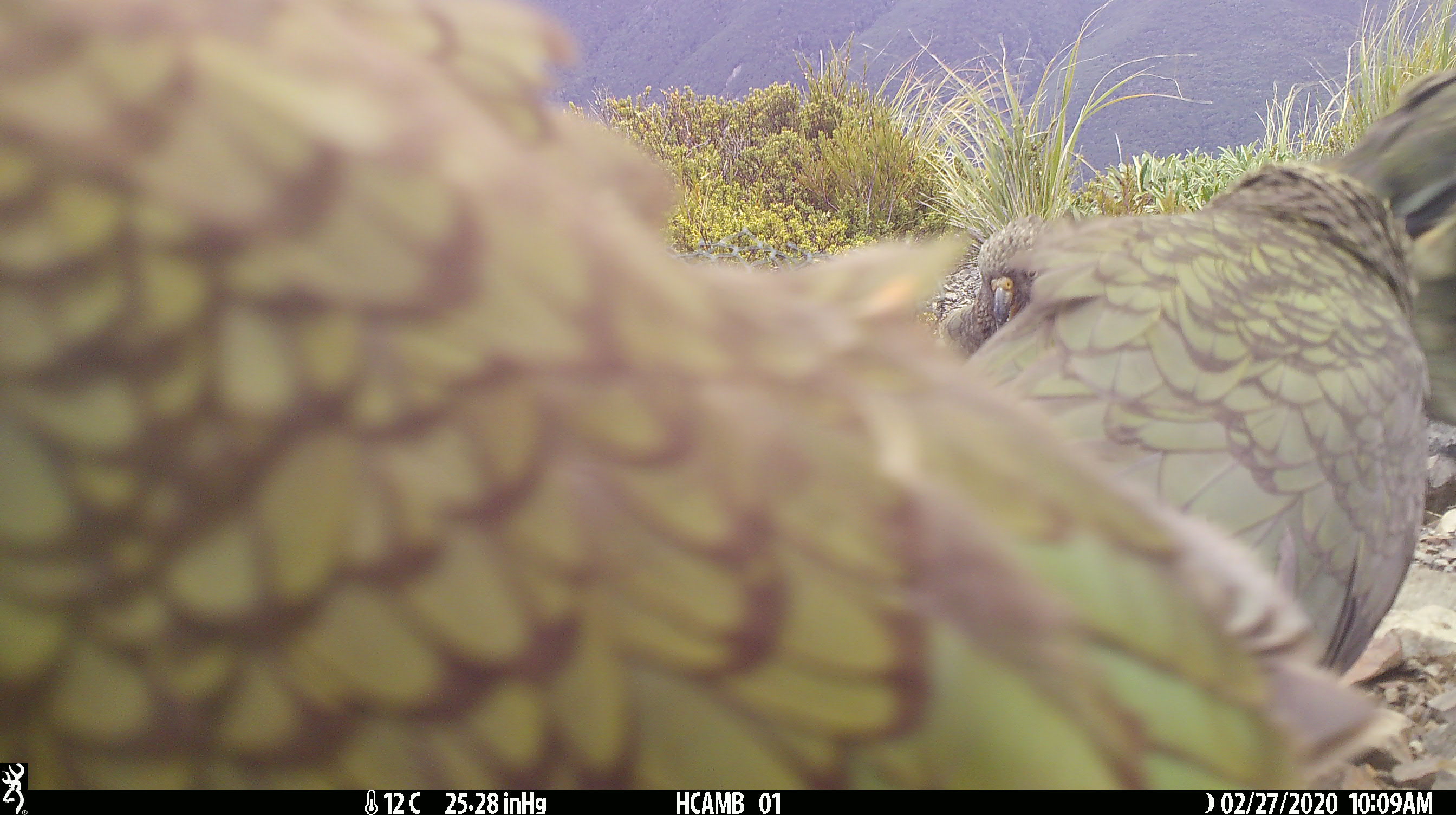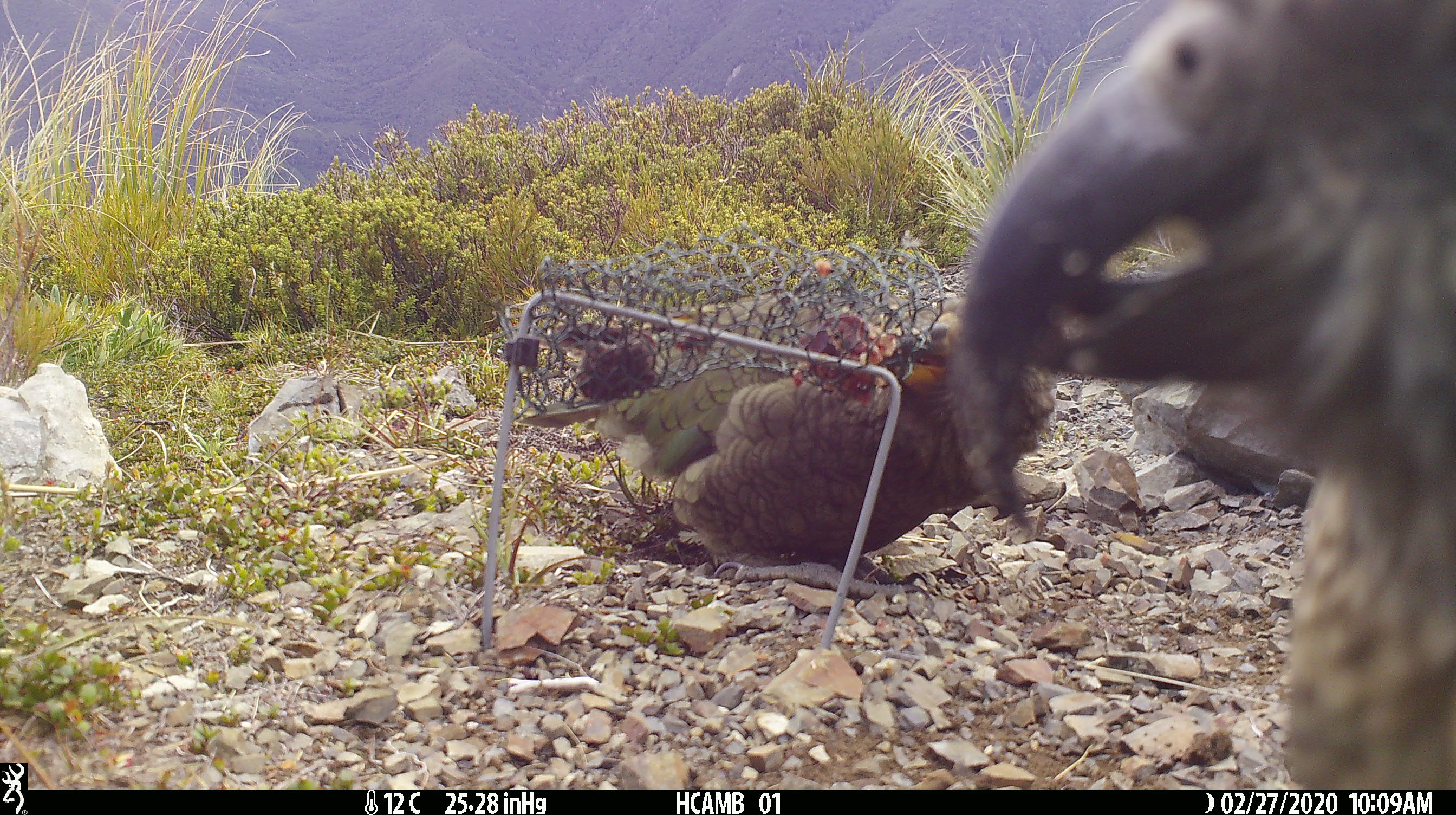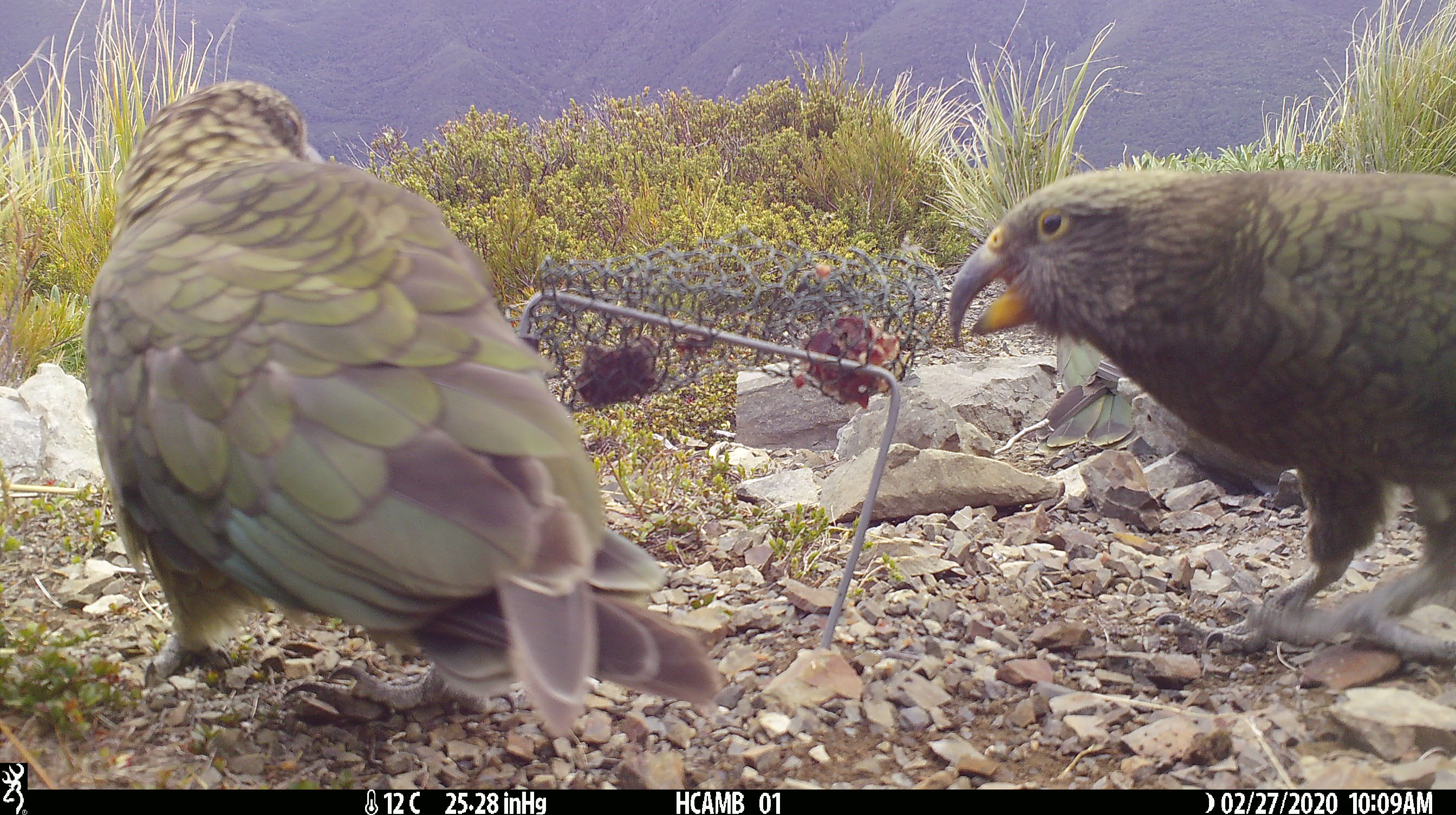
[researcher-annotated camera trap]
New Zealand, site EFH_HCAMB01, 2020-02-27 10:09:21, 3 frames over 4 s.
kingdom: Animalia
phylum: Chordata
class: Aves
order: Psittaciformes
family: Strigopidae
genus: Nestor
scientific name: Nestor notabilis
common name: kea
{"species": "kea (Nestor notabilis)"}